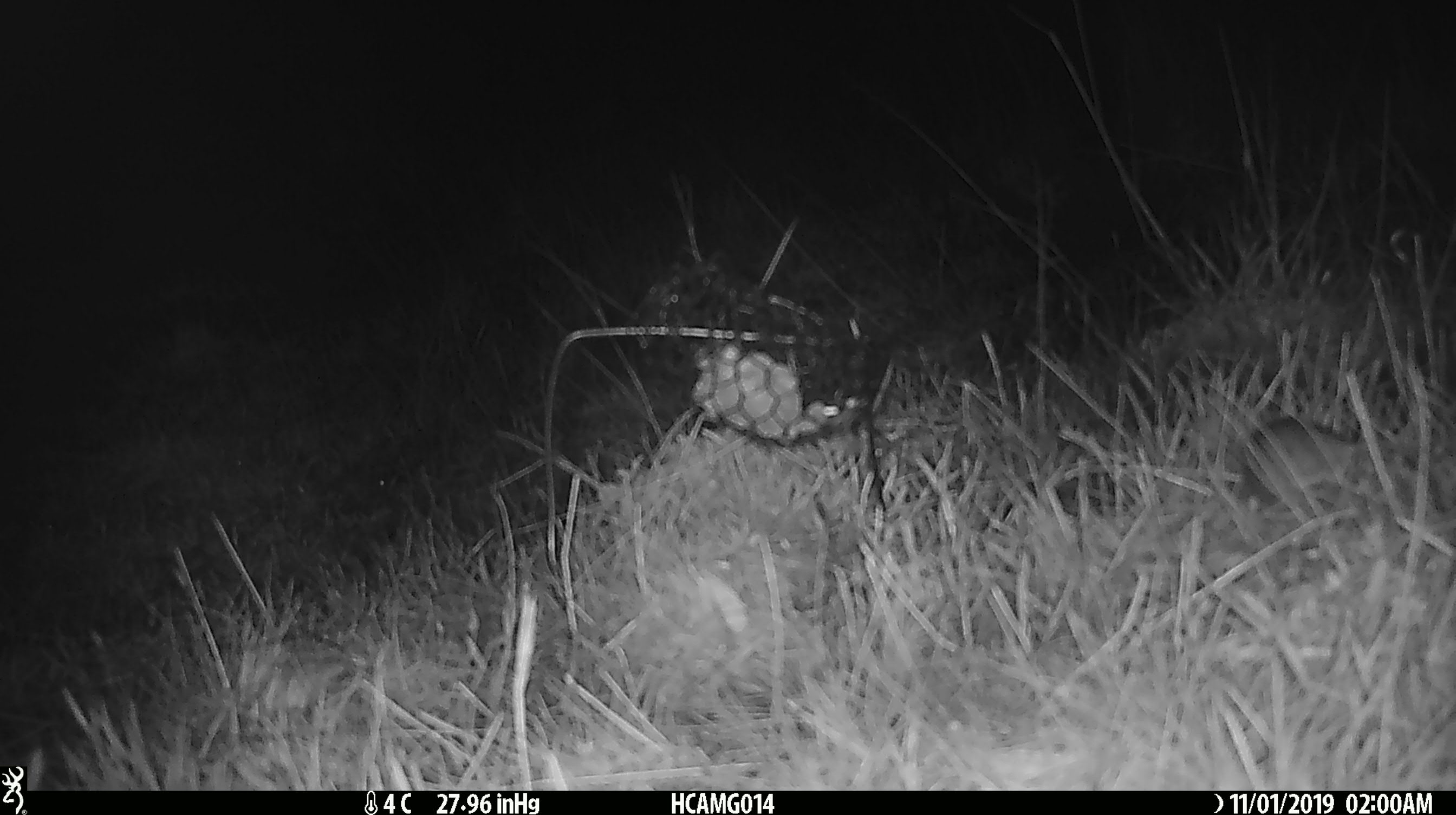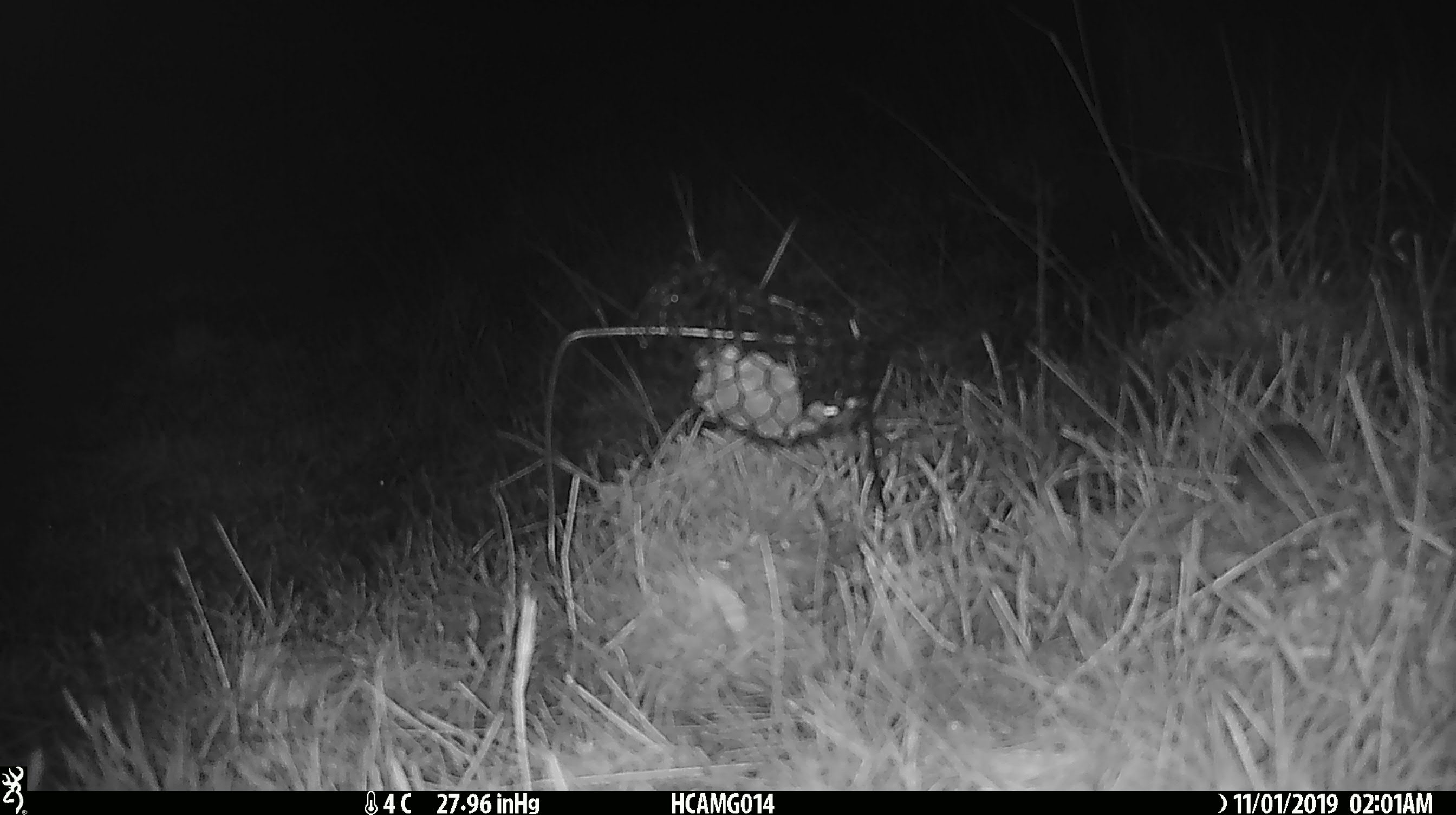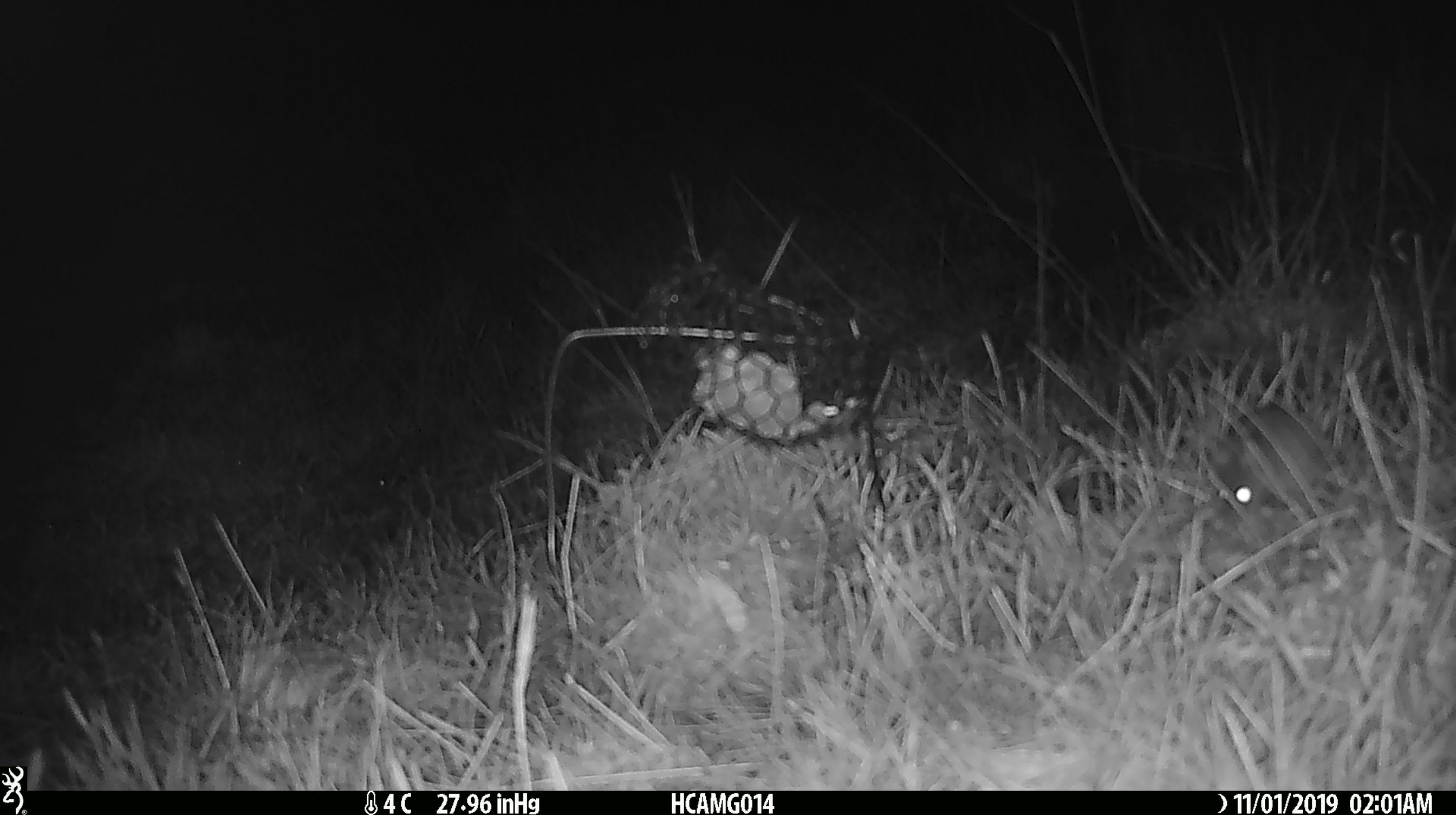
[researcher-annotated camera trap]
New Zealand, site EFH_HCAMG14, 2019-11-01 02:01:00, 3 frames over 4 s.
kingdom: Animalia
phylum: Chordata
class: Mammalia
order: Rodentia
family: Muridae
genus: Mus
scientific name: Mus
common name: mouse